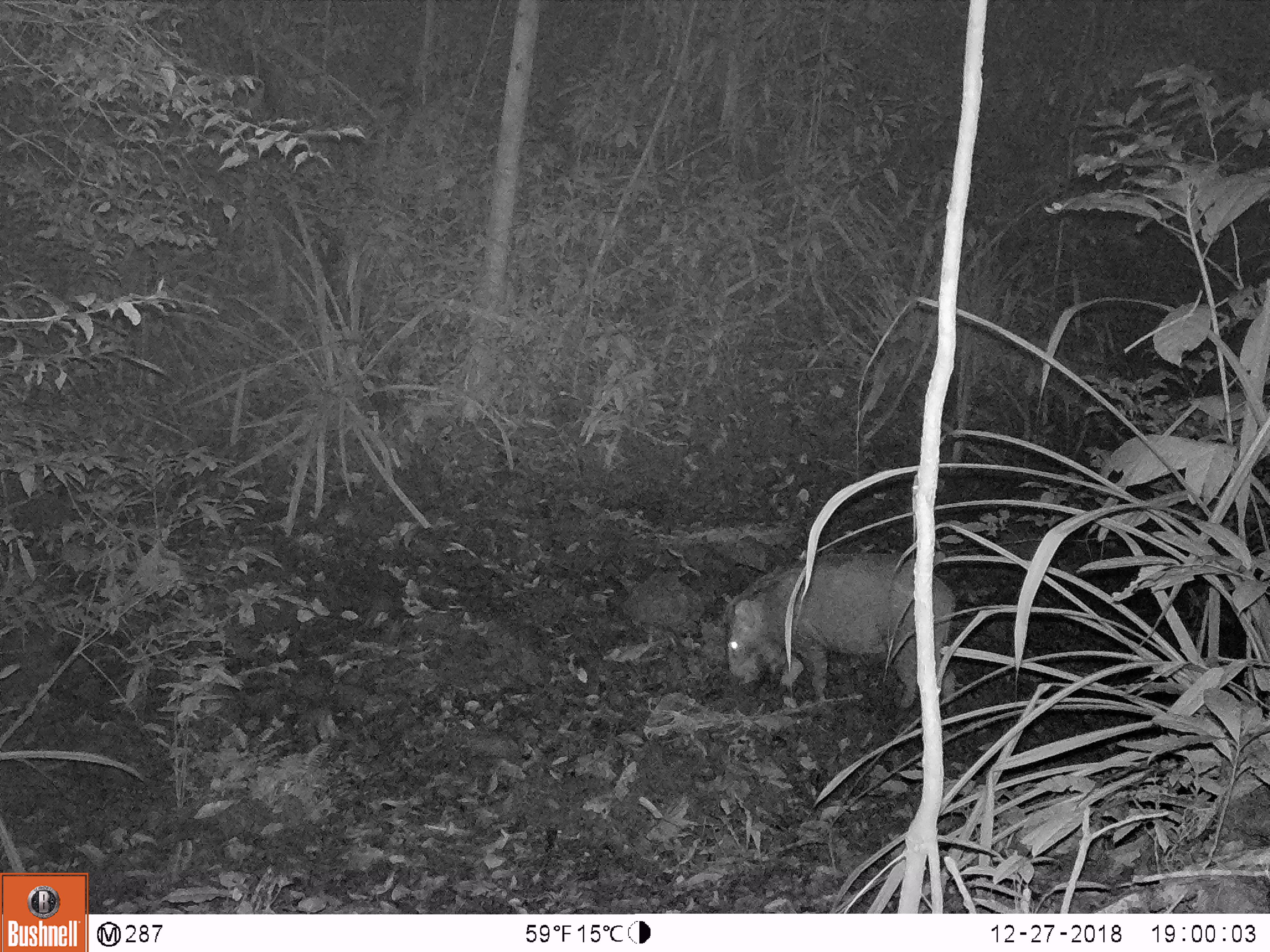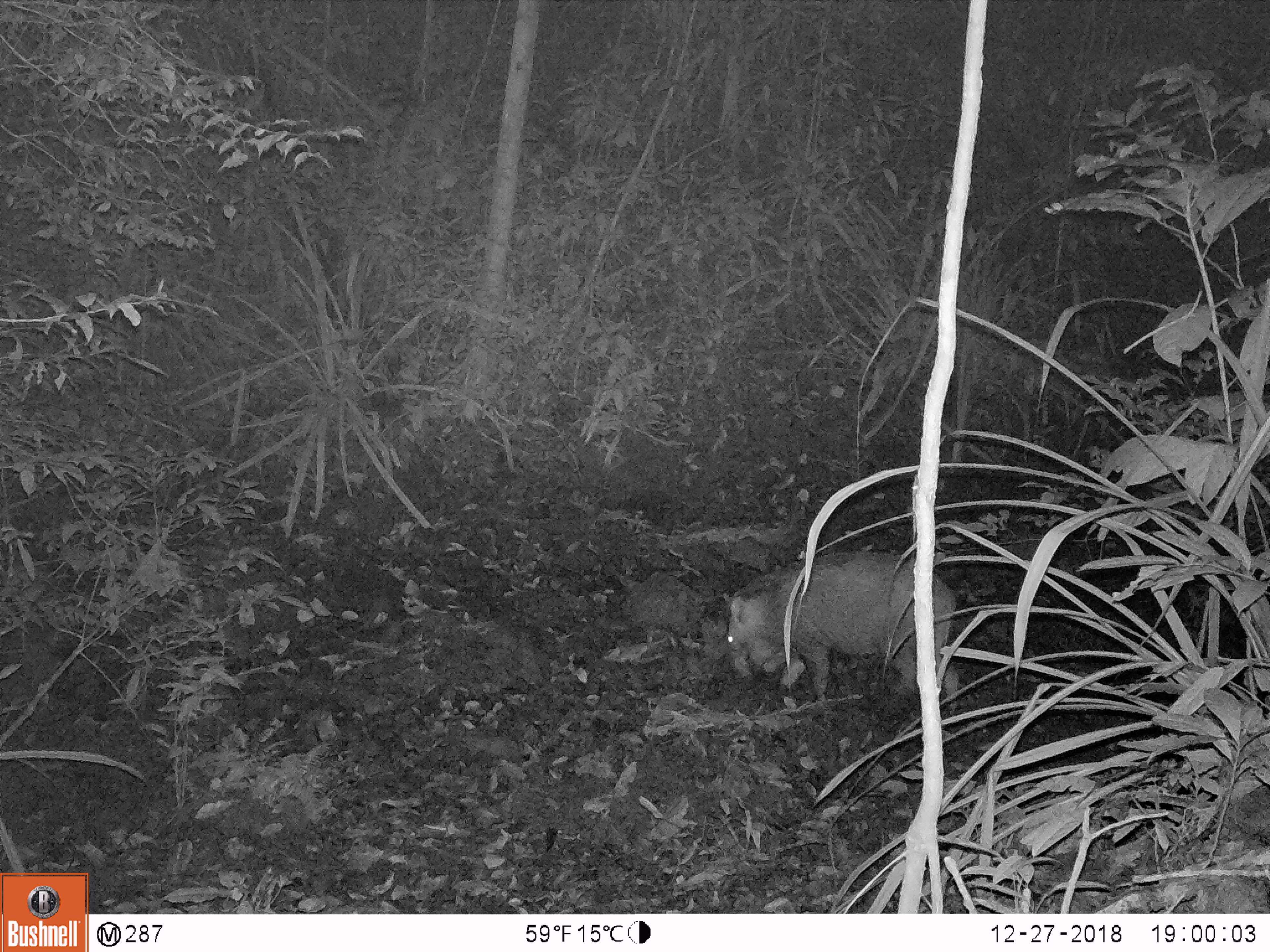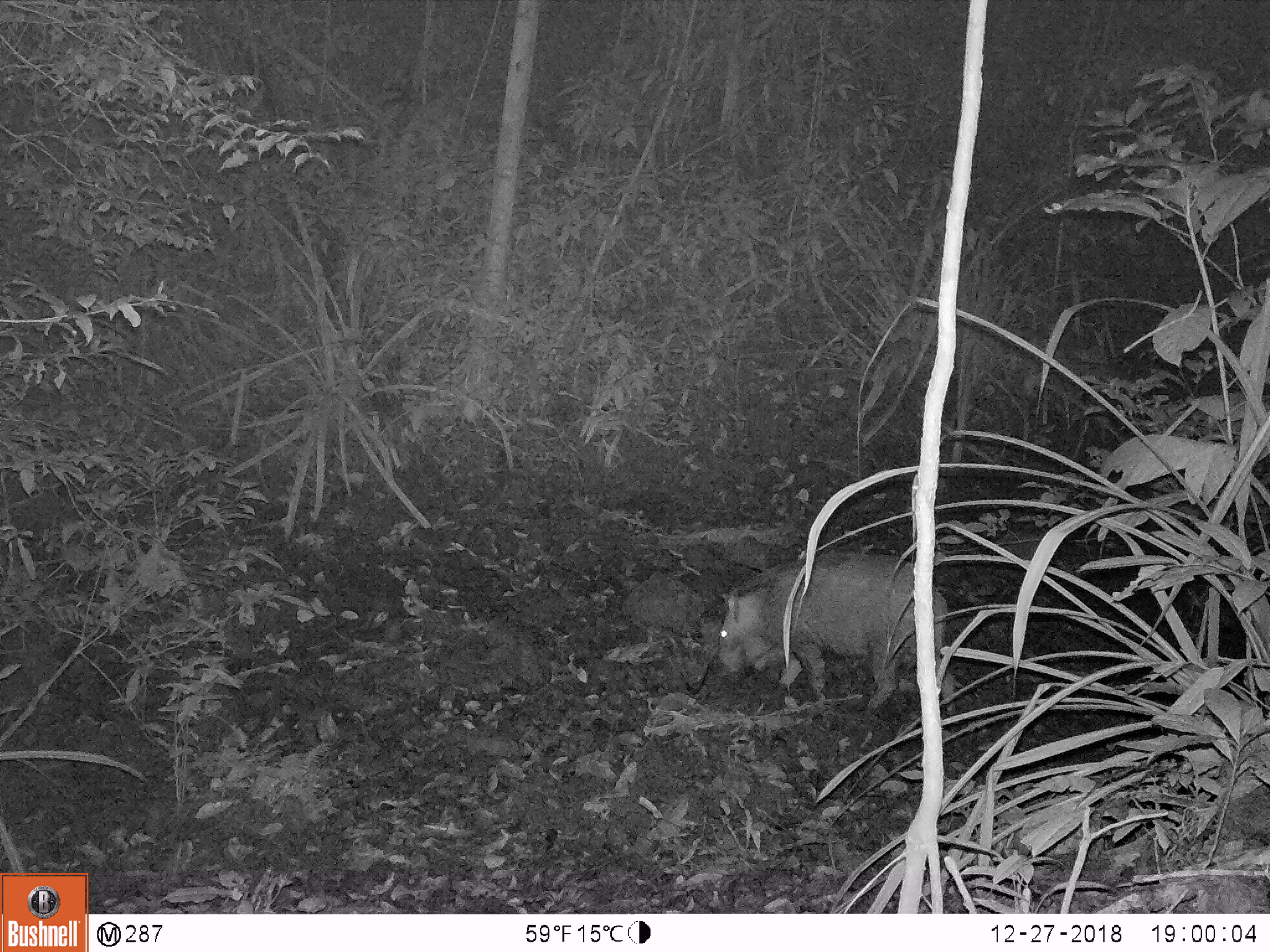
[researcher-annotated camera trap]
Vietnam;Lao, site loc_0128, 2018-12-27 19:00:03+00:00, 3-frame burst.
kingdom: Animalia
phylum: Chordata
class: Mammalia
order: Artiodactyla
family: Suidae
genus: Sus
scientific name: Sus scrofa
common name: eurasian wild pig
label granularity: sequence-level